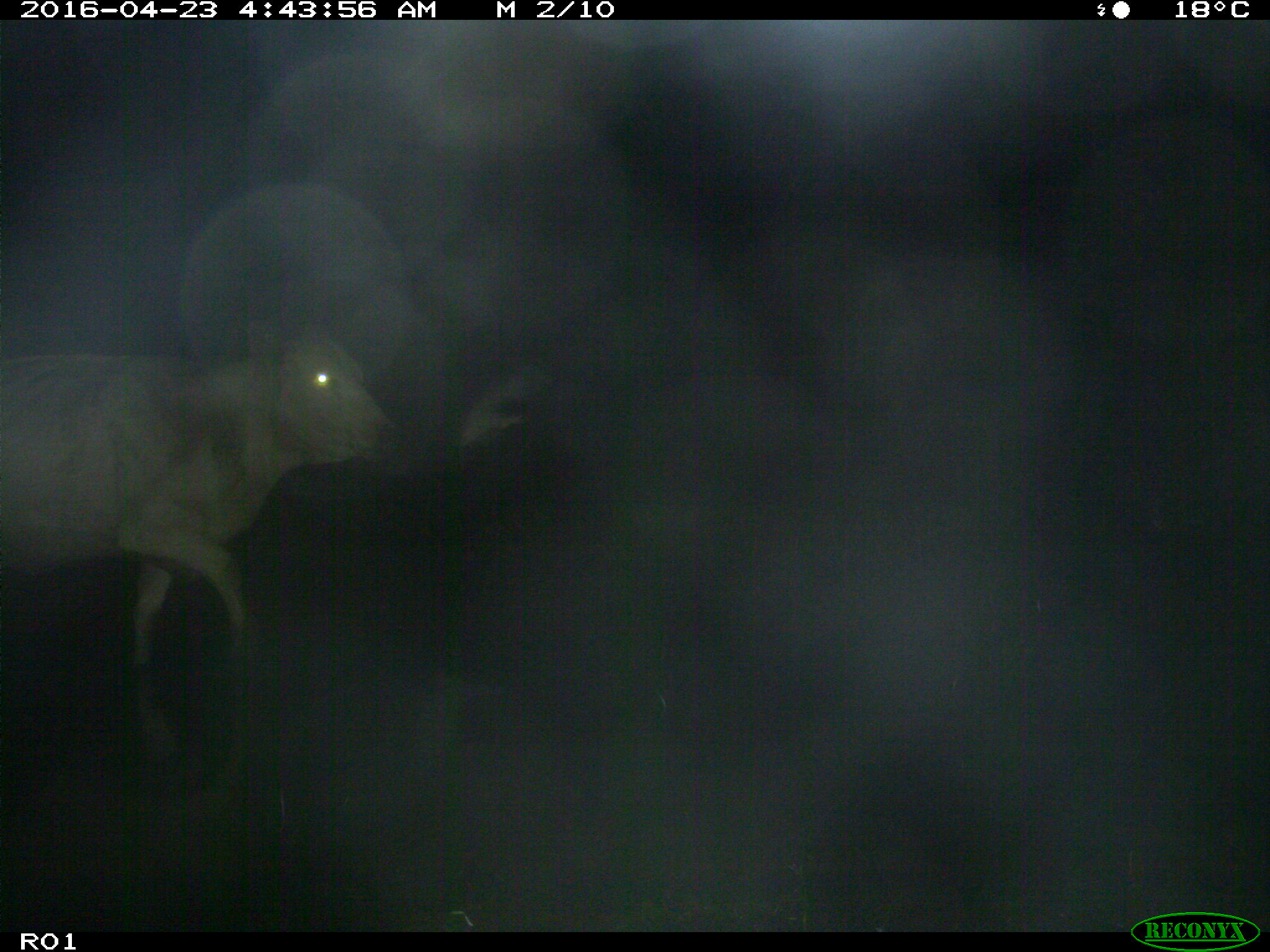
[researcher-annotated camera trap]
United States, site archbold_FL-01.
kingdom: Animalia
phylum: Chordata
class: Mammalia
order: Artiodactyla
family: Bovidae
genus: Bos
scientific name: Bos taurus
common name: domestic cow